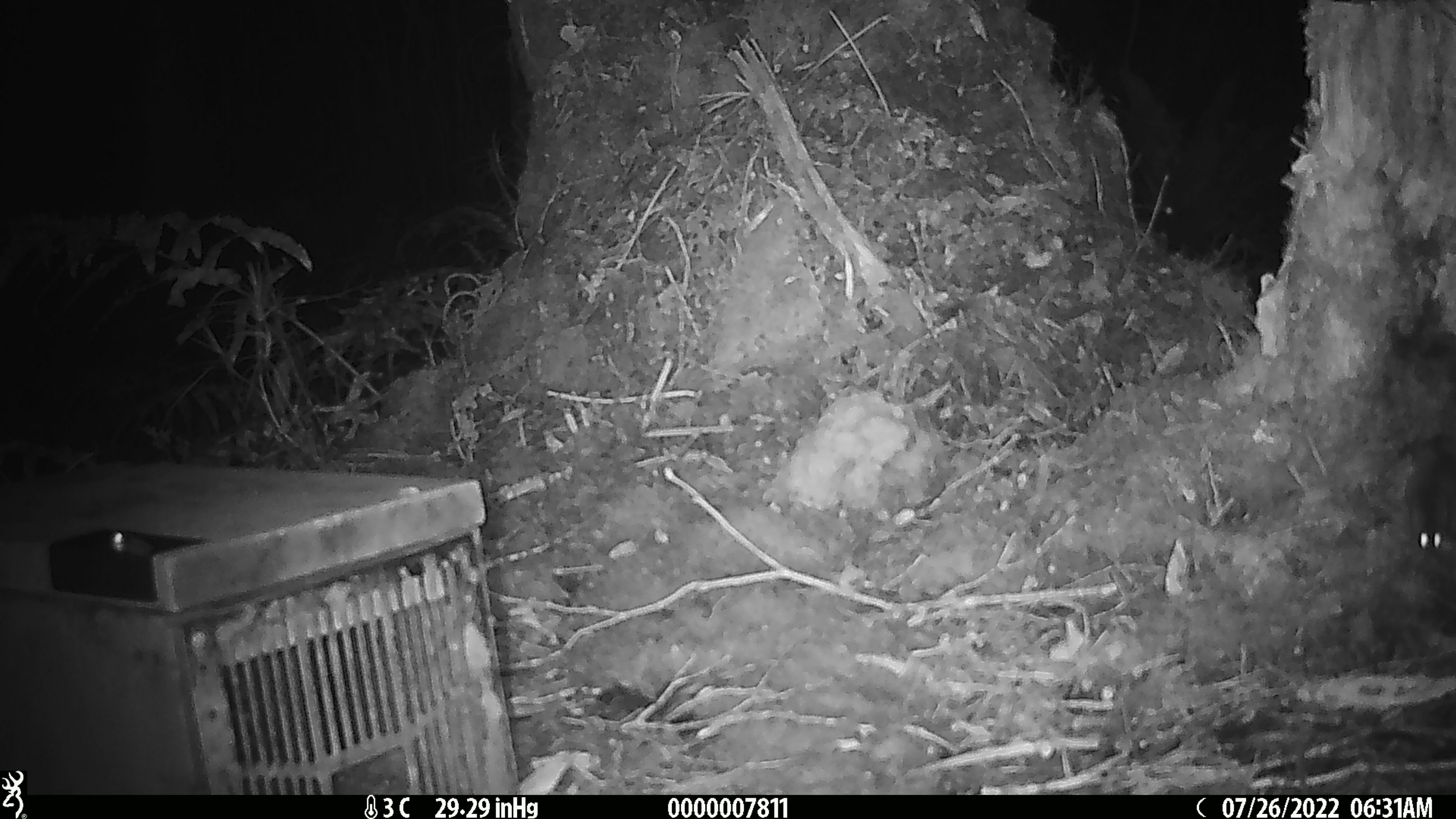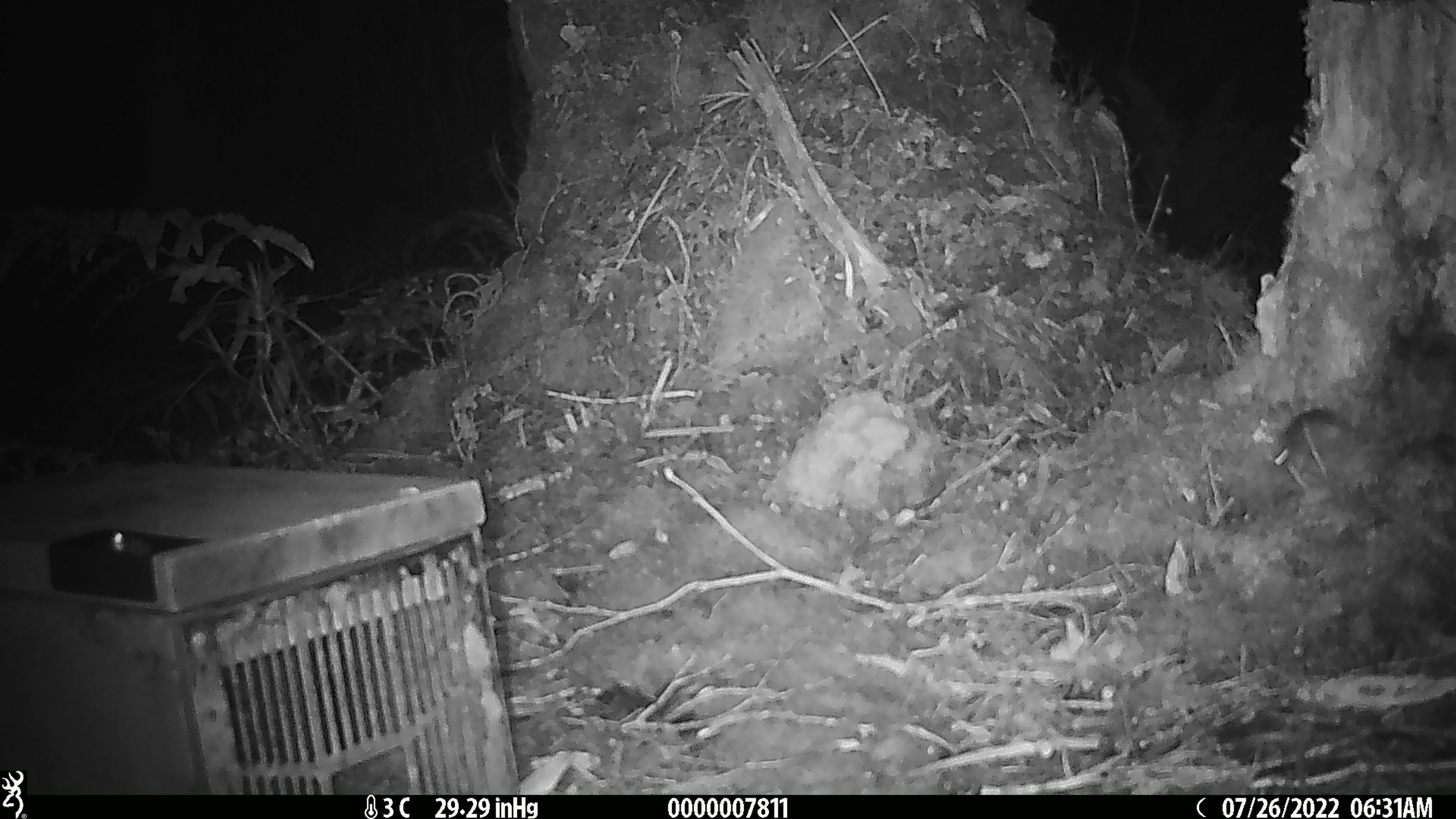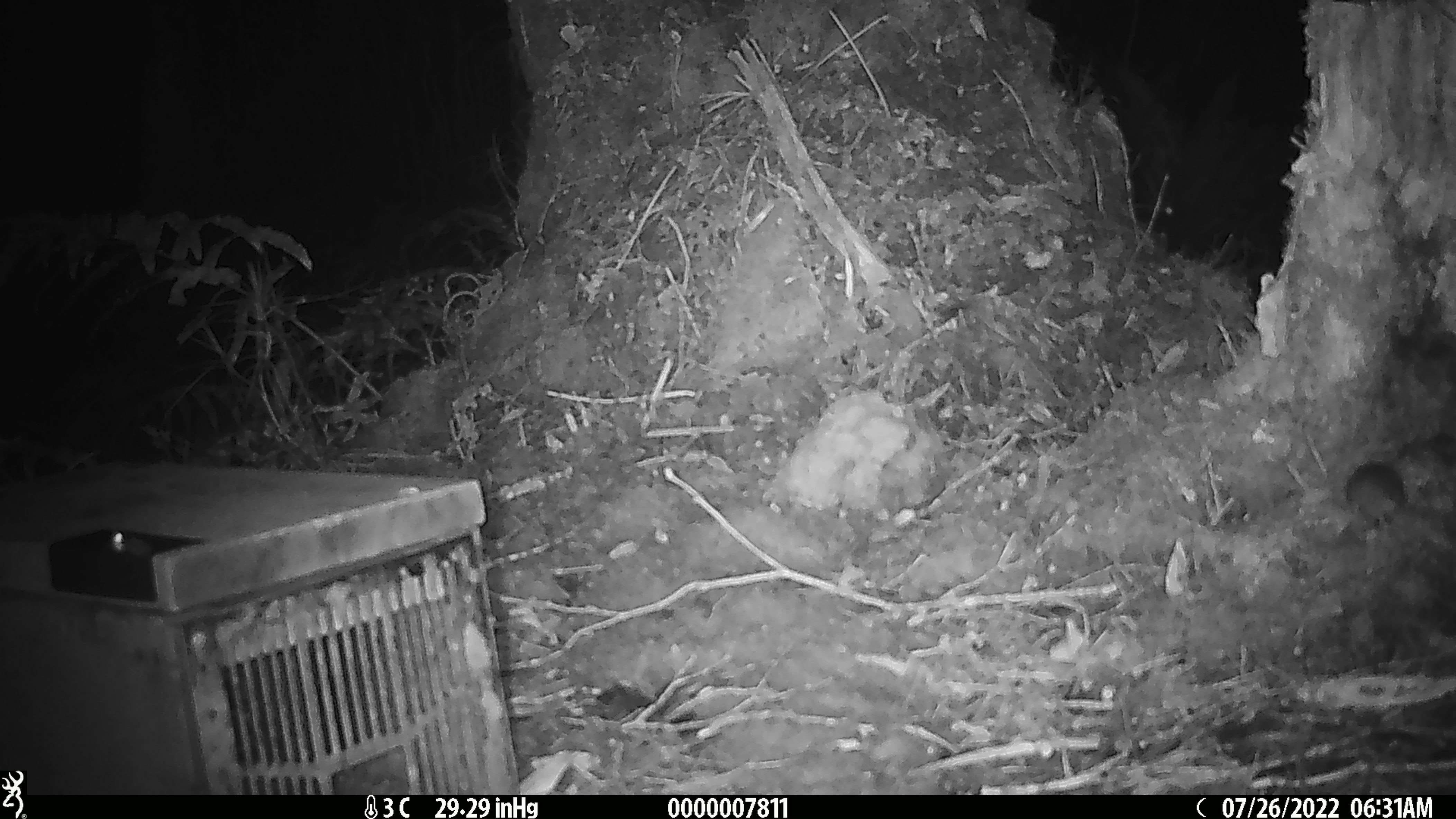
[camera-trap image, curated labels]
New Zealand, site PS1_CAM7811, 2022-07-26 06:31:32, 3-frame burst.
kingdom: Animalia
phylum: Chordata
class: Mammalia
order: Rodentia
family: Muridae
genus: Mus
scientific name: Mus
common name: mouse